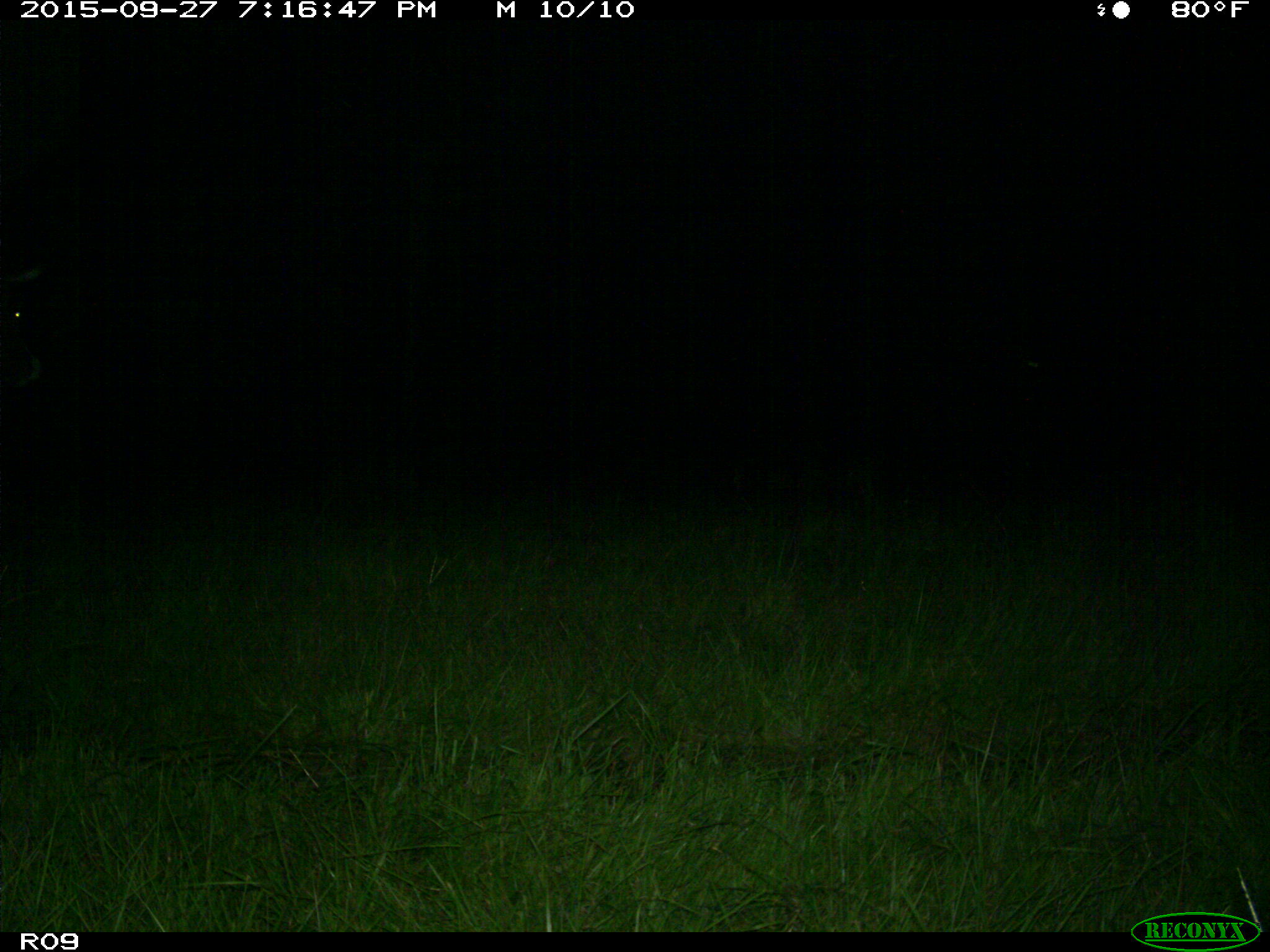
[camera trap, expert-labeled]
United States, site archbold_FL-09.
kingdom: Animalia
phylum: Chordata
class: Mammalia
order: Artiodactyla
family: Bovidae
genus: Bos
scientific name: Bos taurus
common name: domestic cow